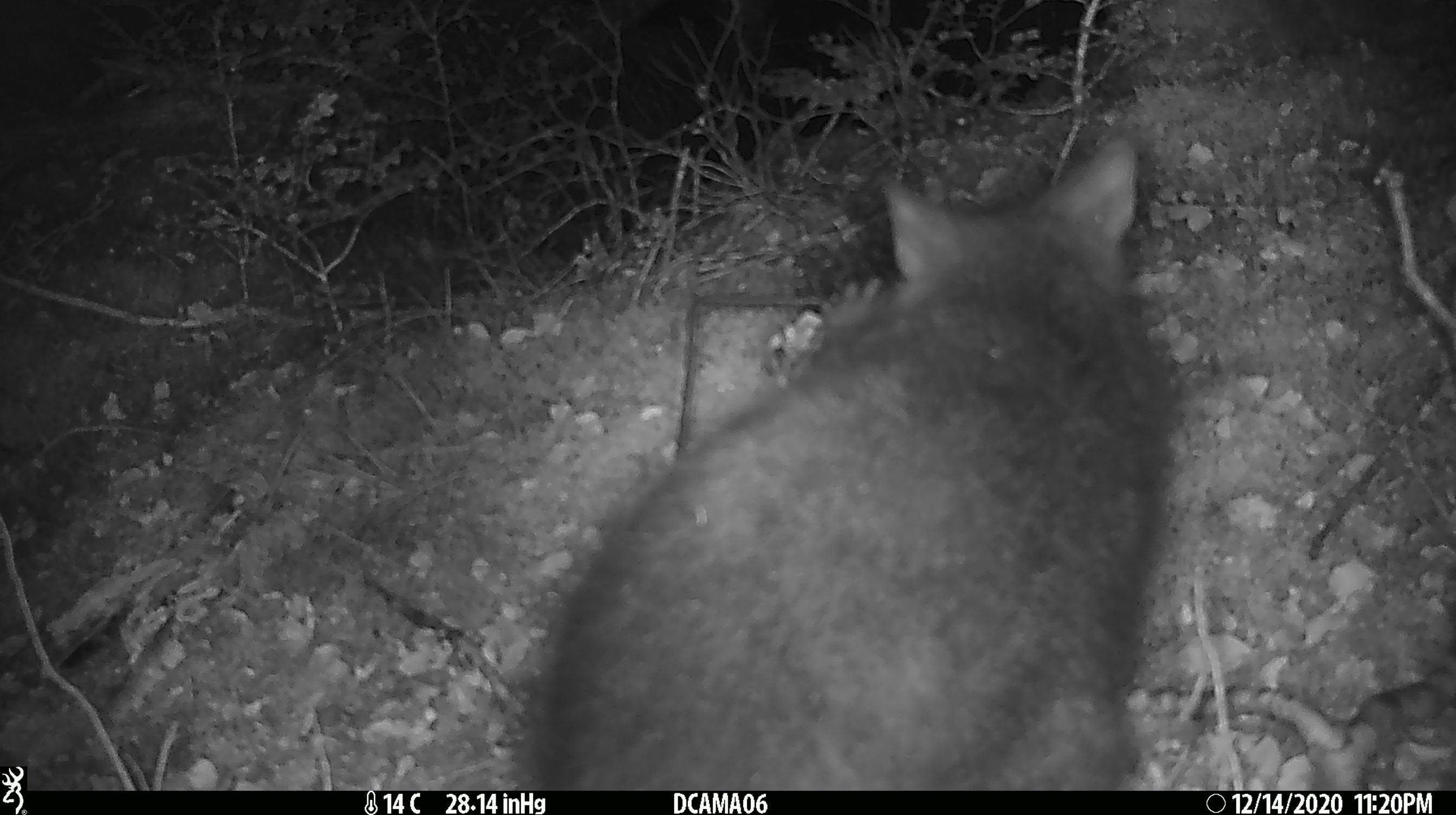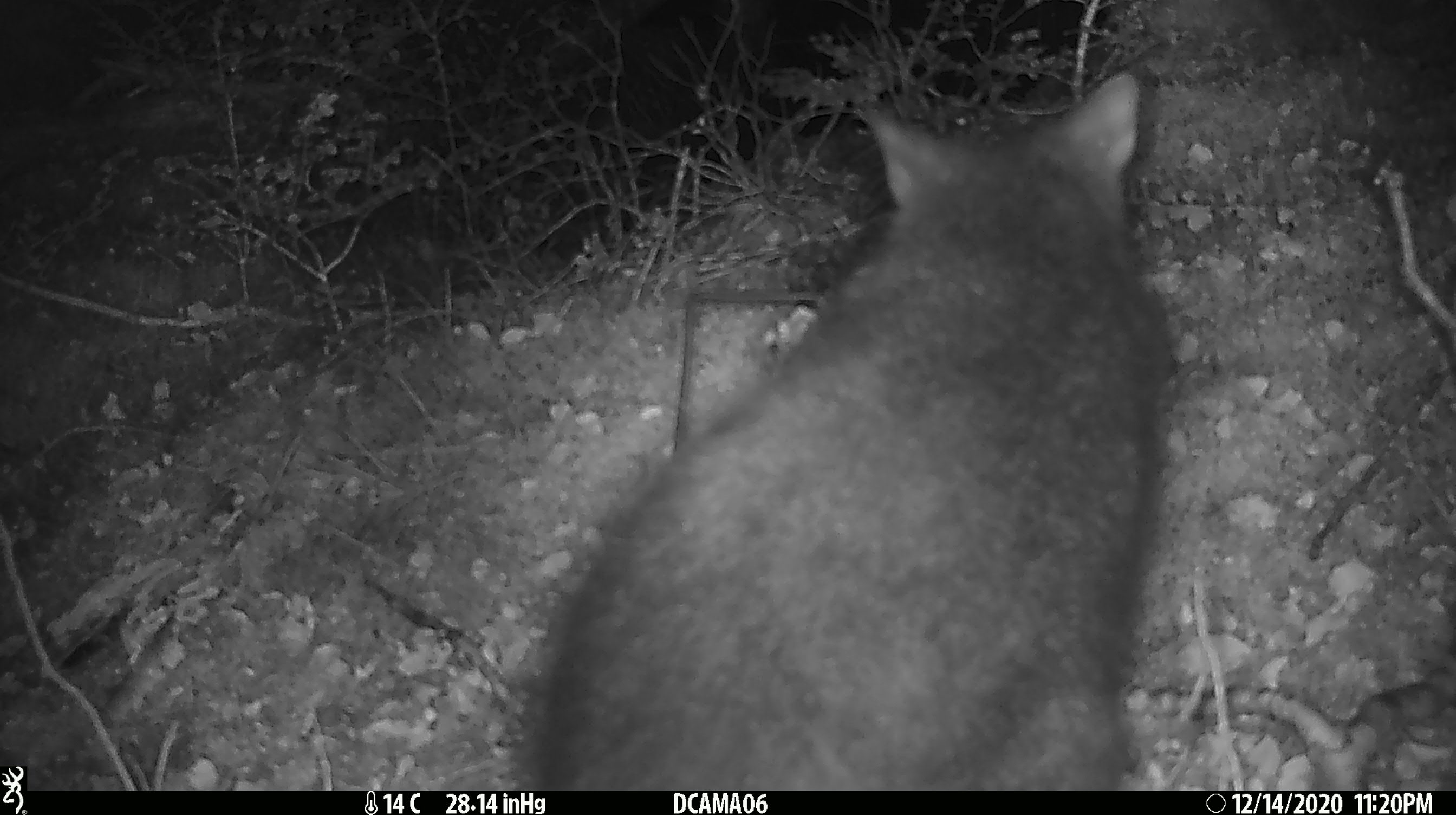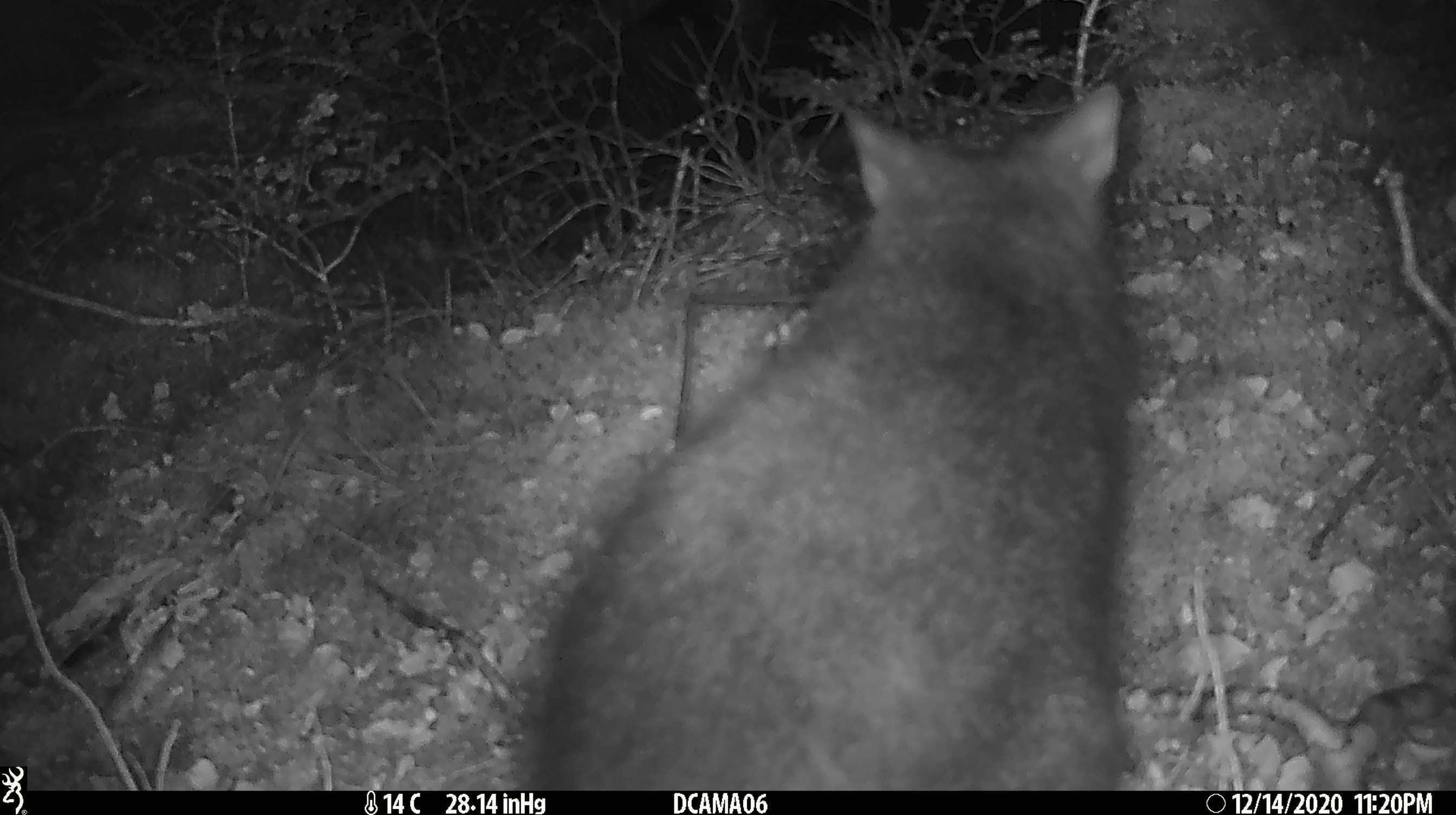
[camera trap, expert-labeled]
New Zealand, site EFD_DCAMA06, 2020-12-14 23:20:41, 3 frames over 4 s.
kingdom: Animalia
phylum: Chordata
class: Mammalia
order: Diprotodontia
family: Phalangeridae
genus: Trichosurus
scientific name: Trichosurus vulpecula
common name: common brushtail possum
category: possum